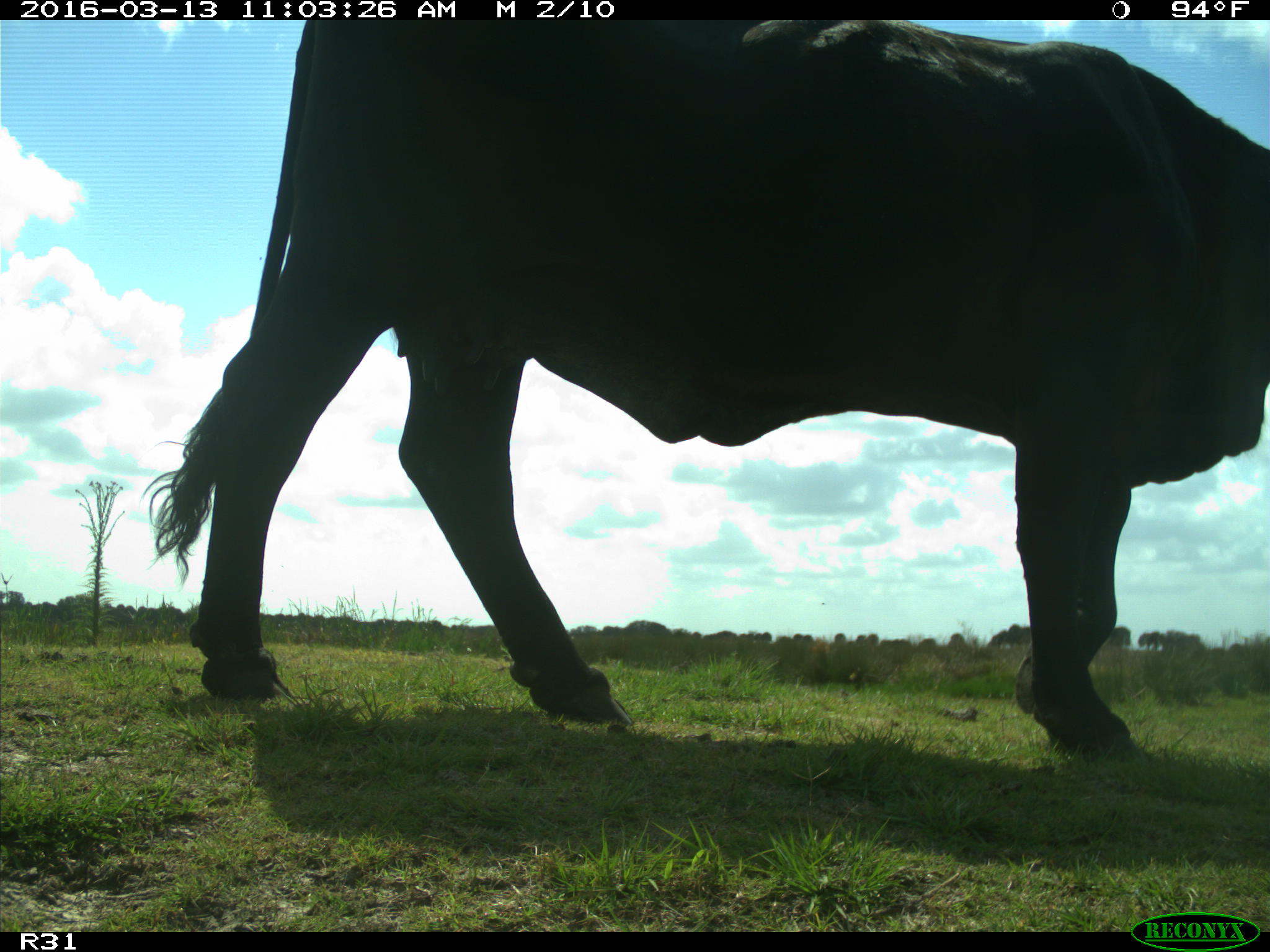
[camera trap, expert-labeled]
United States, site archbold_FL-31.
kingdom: Animalia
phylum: Chordata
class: Mammalia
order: Artiodactyla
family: Bovidae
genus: Bos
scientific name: Bos taurus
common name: domestic cow